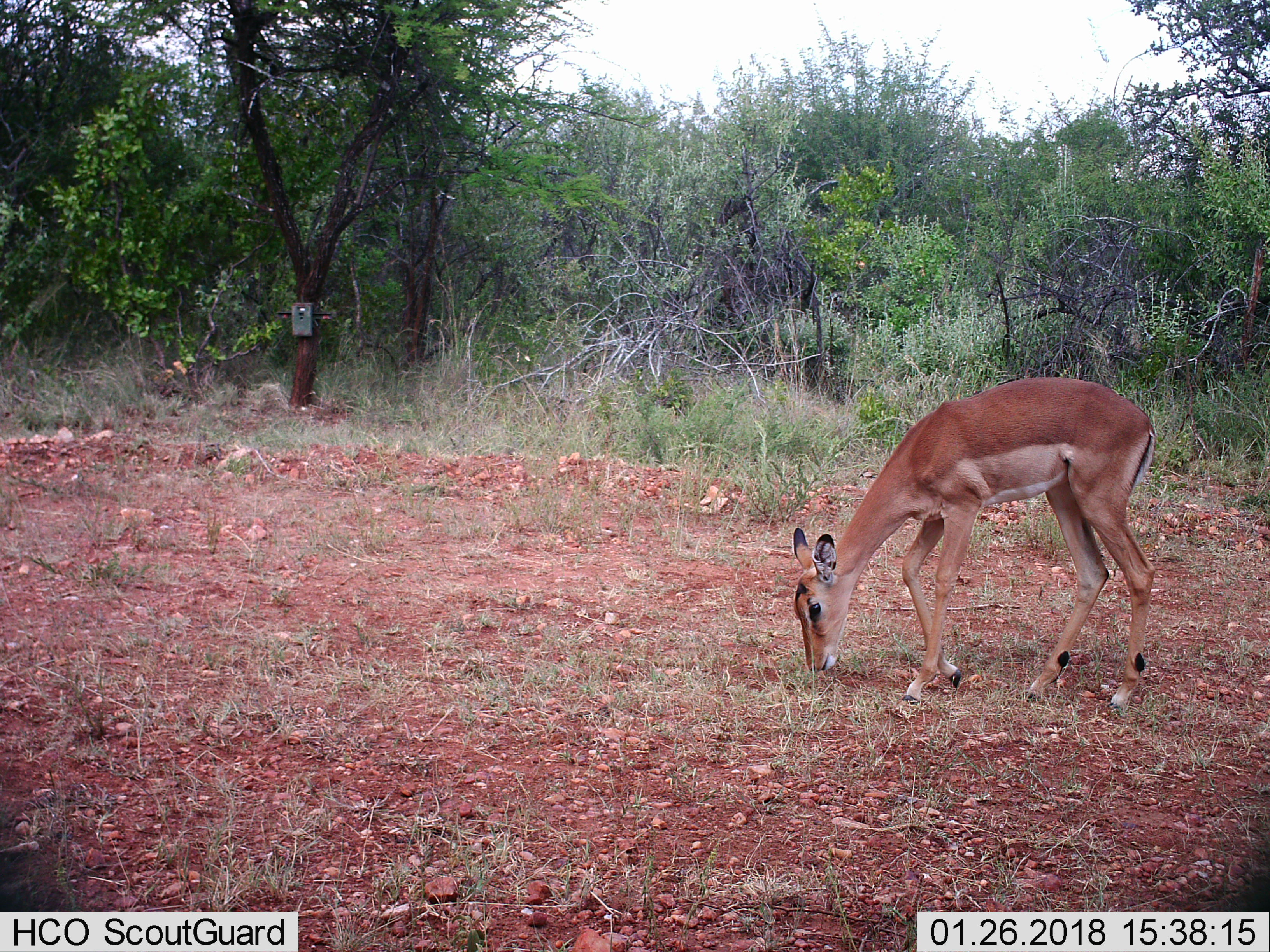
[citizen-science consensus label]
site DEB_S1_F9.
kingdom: Animalia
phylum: Chordata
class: Mammalia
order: Artiodactyla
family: Bovidae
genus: Aepyceros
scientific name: Aepyceros melampus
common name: impala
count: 1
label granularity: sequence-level